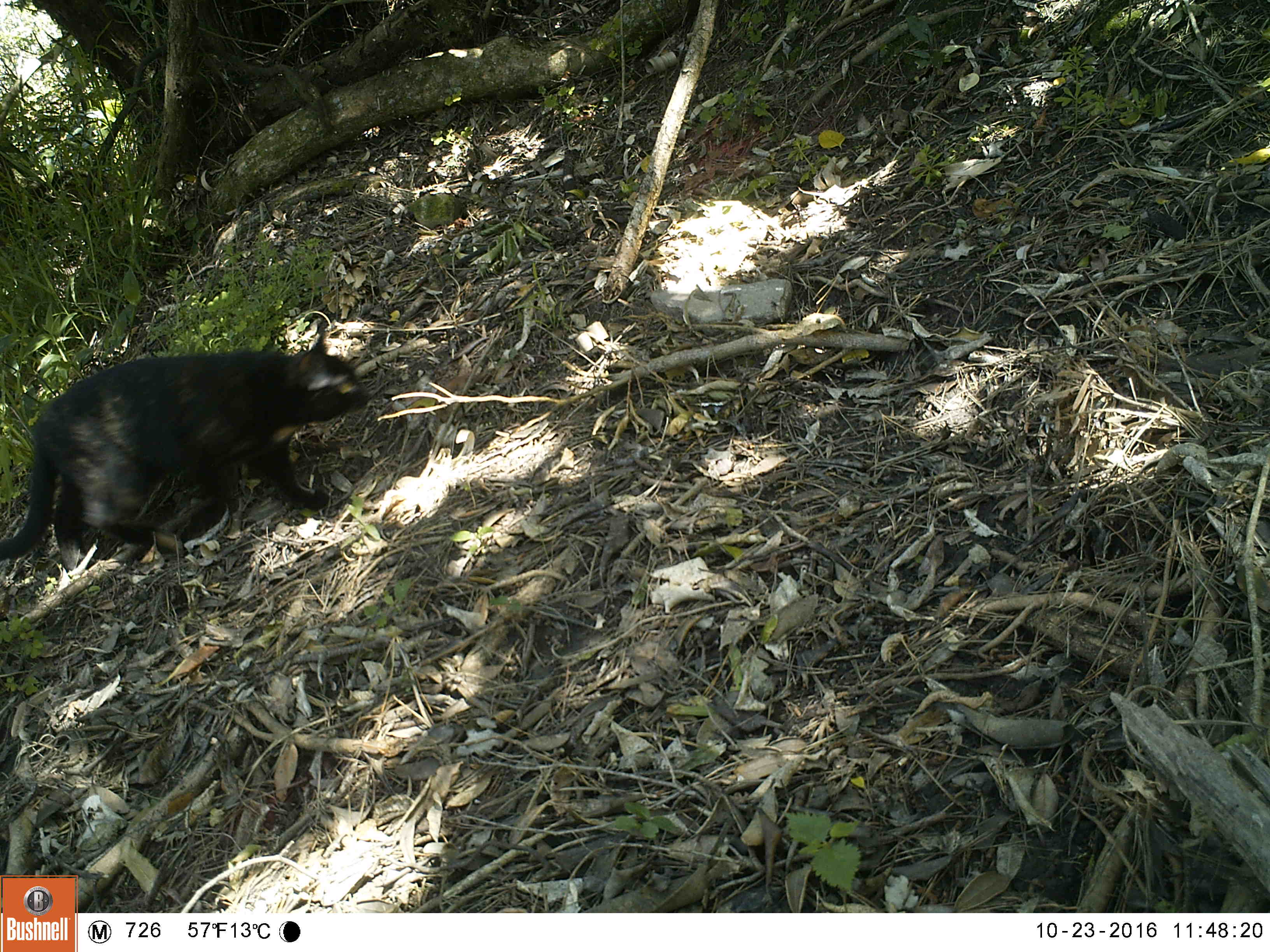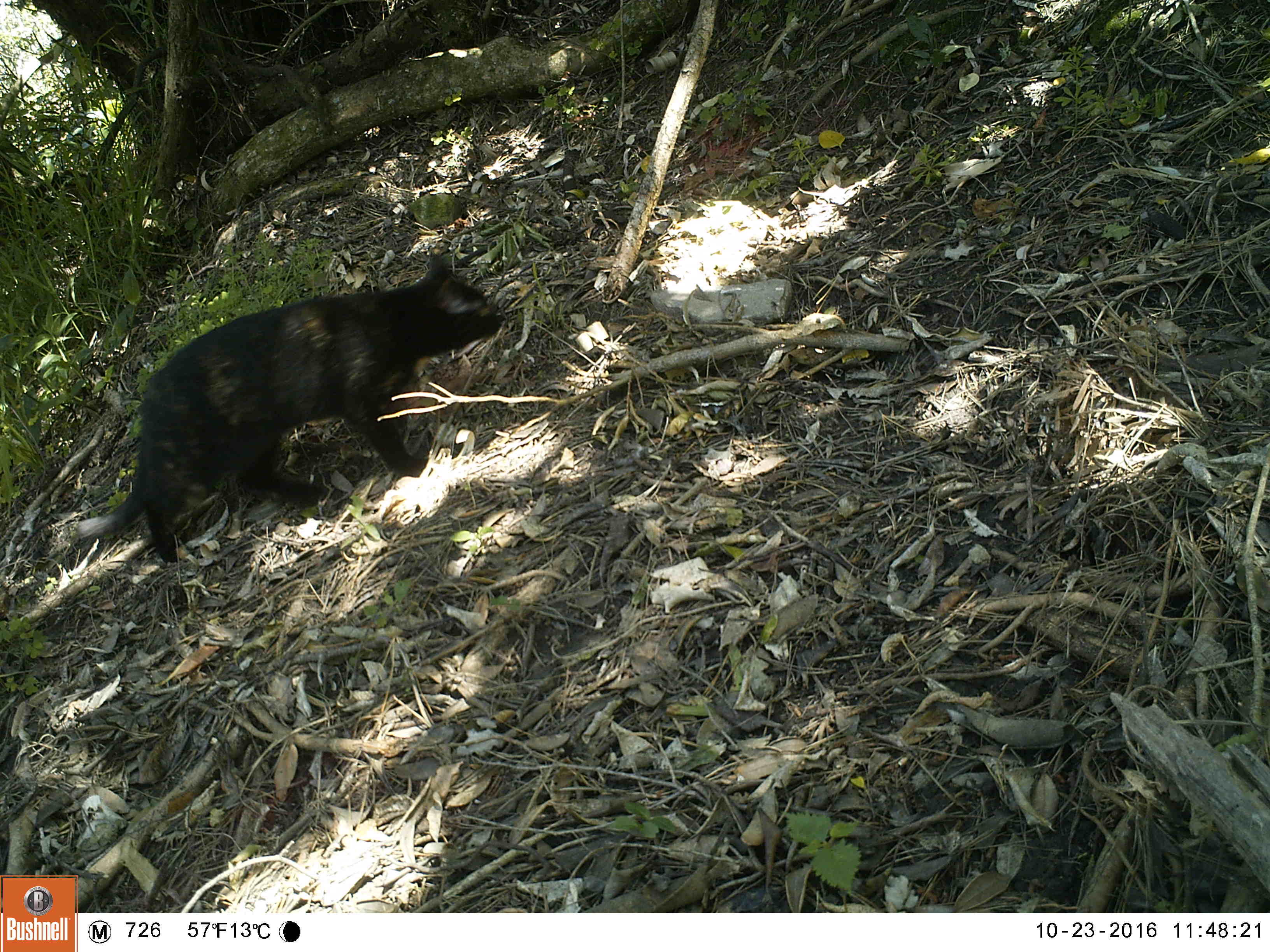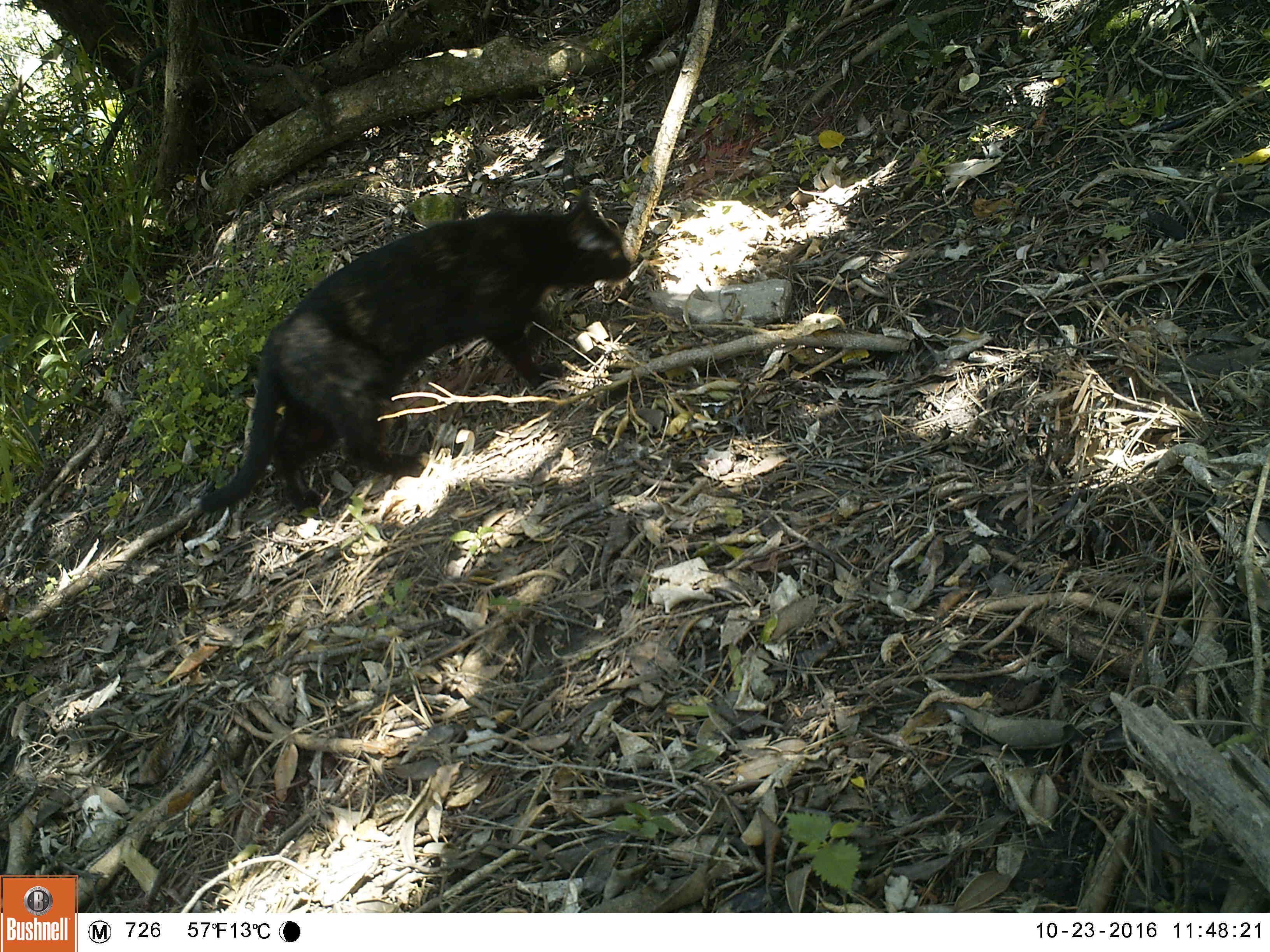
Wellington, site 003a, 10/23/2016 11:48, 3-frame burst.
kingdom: Animalia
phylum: Chordata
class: Mammalia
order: Carnivora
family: Felidae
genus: Felis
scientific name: Felis catus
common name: cat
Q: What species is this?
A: Cat (Felis catus).